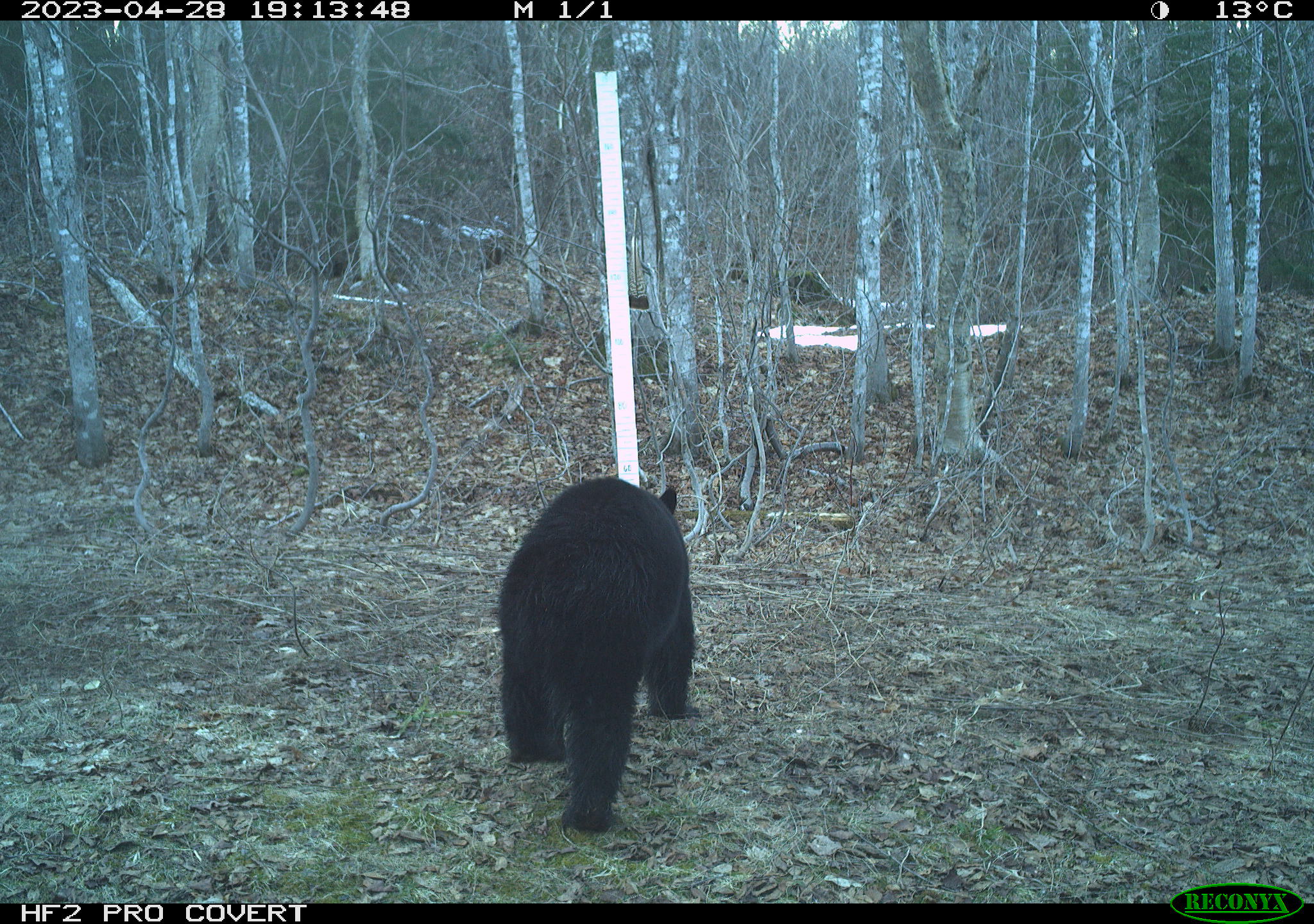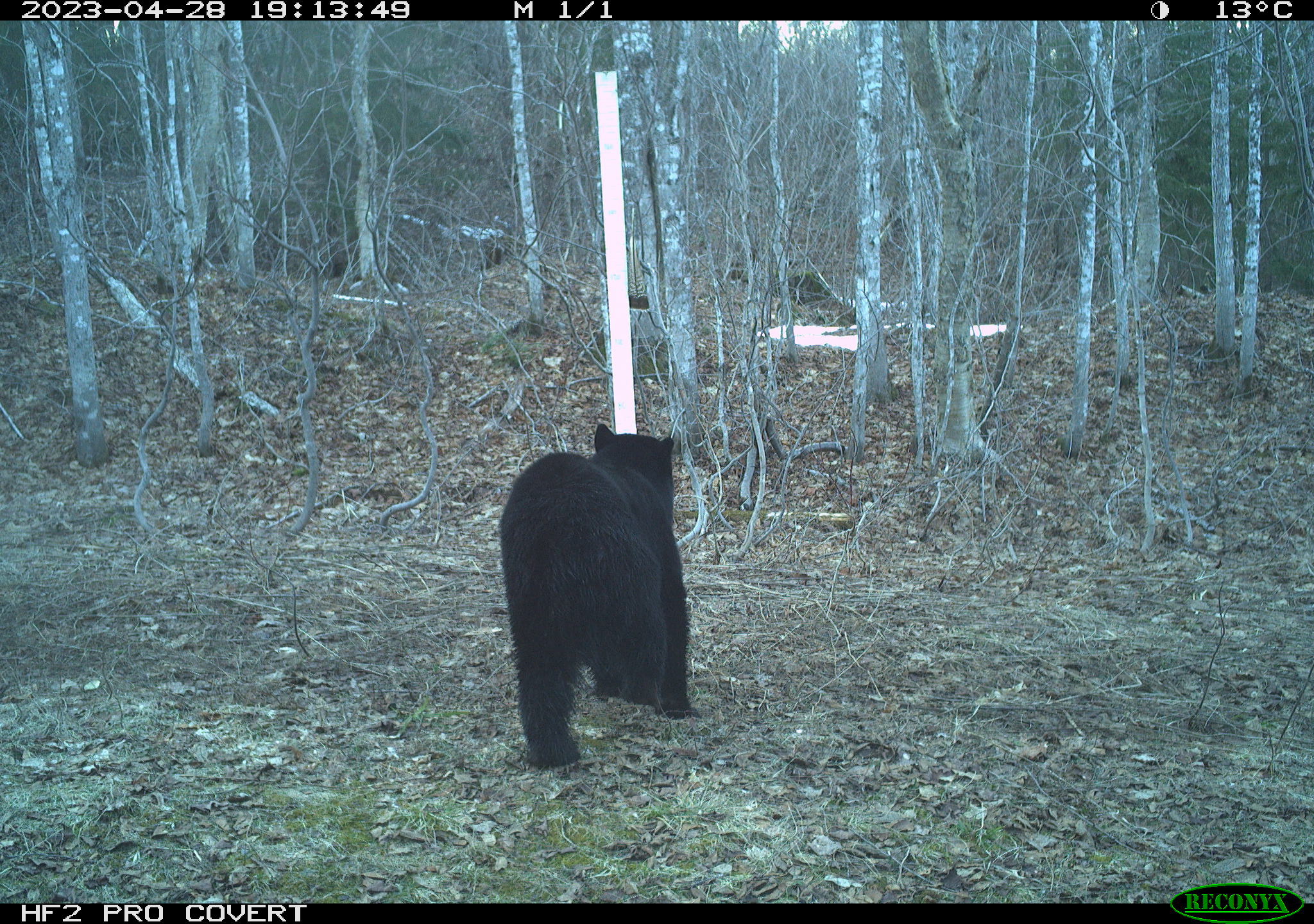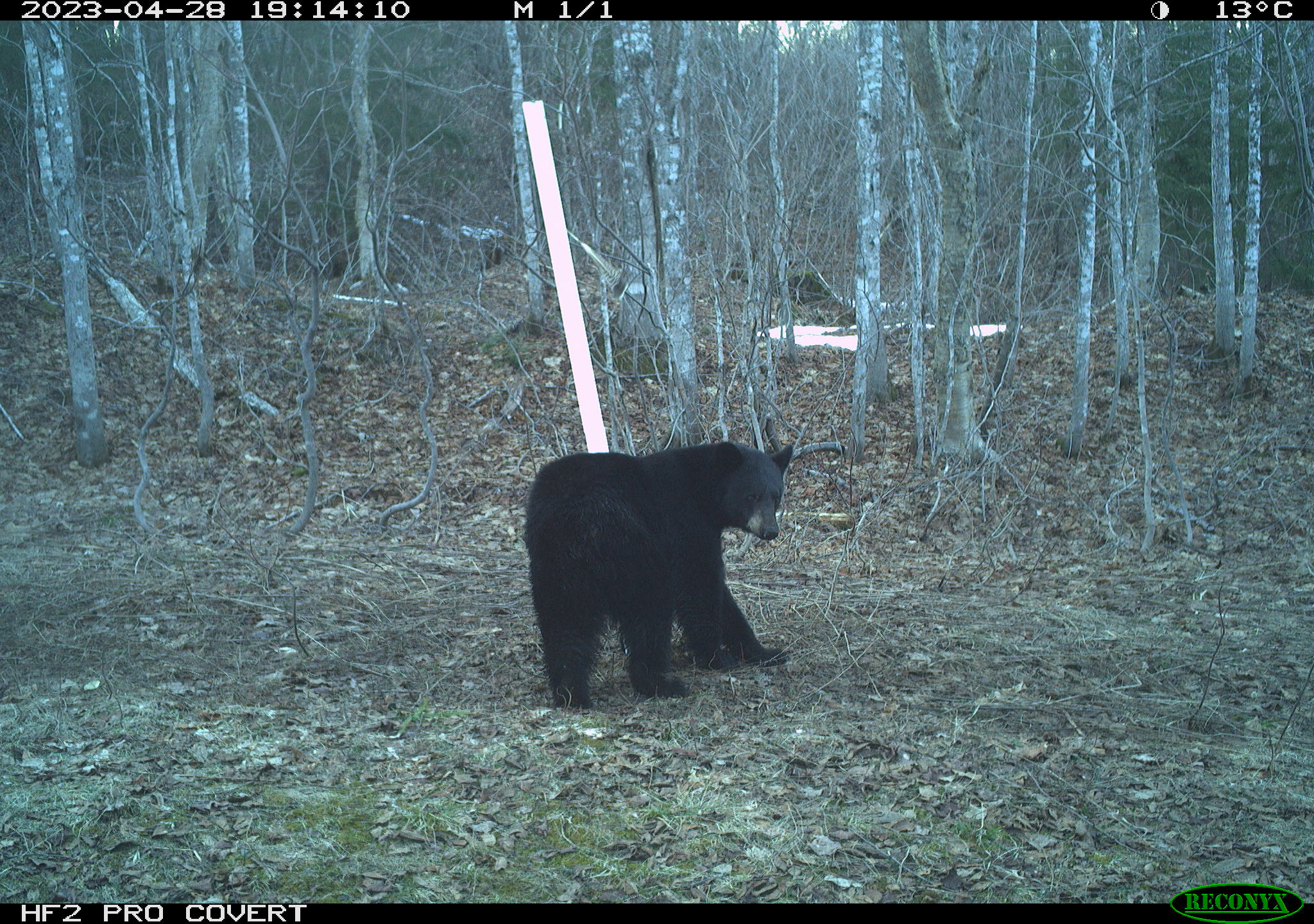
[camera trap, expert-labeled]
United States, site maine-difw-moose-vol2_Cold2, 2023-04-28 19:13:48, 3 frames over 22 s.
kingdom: Animalia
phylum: Chordata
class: Mammalia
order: Carnivora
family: Ursidae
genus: Ursus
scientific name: Ursus americanus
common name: black bear